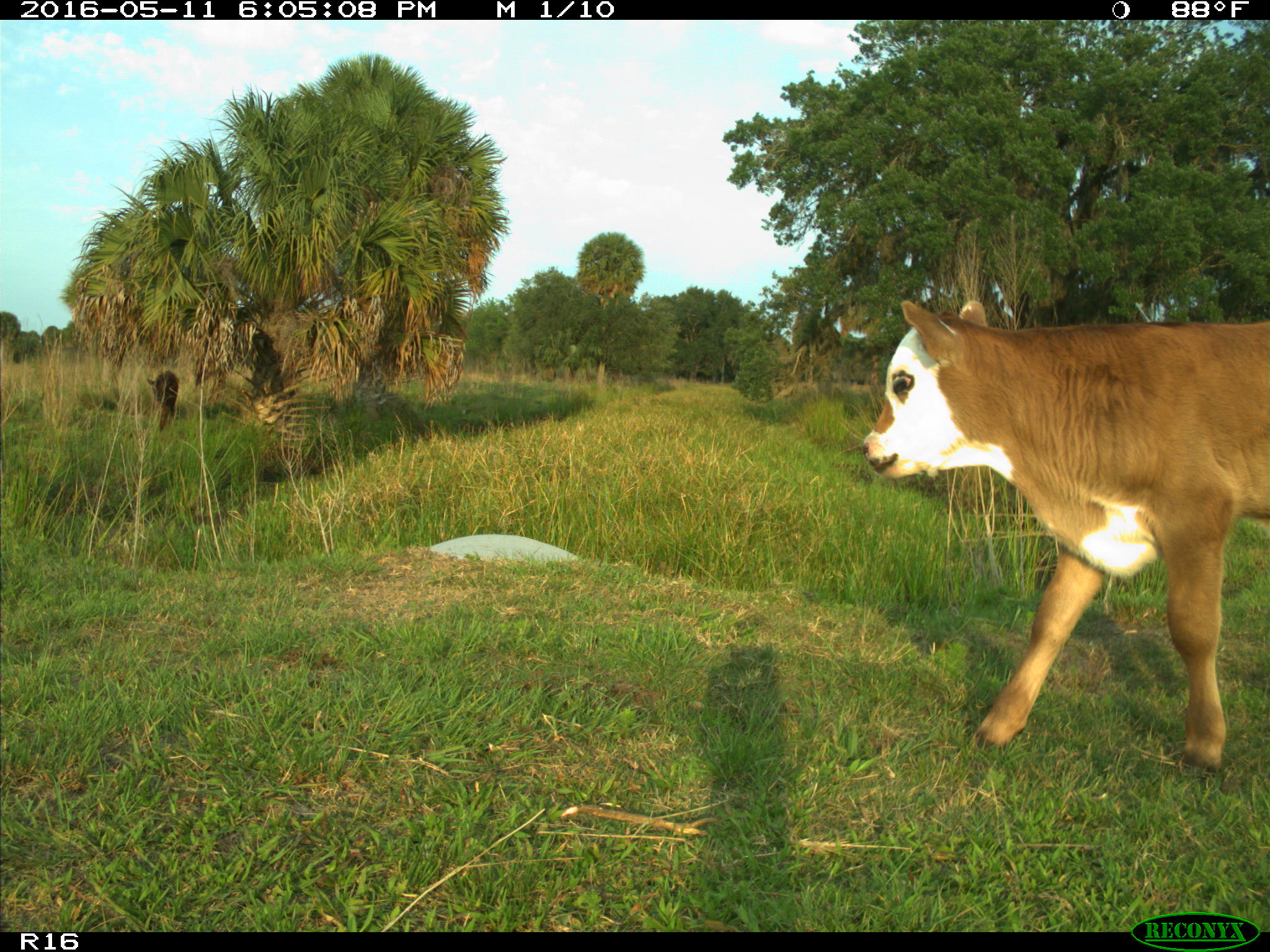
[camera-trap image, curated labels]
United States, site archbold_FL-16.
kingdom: Animalia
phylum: Chordata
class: Mammalia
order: Artiodactyla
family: Bovidae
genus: Bos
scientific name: Bos taurus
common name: domestic cow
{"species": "Bos taurus (domestic cow)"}